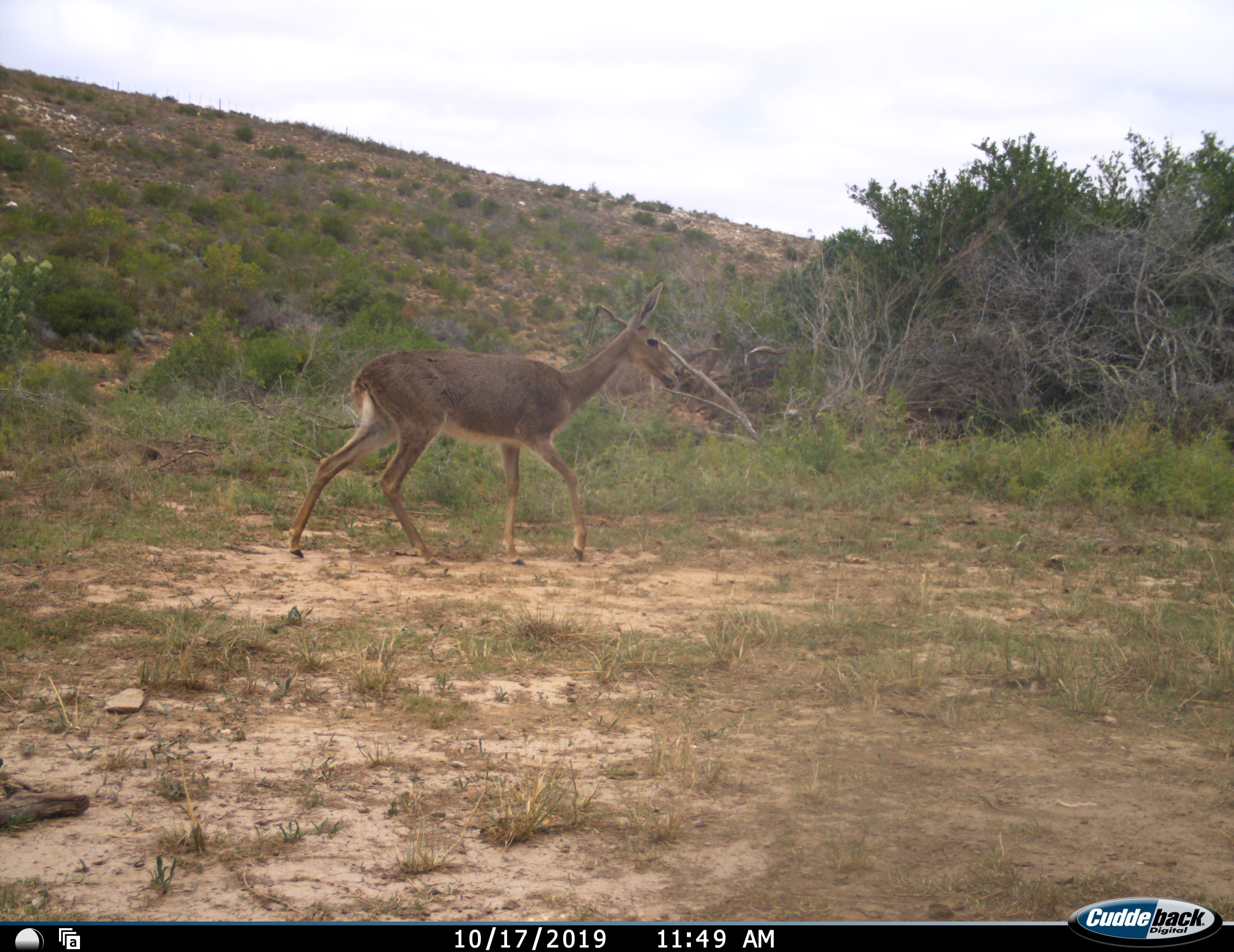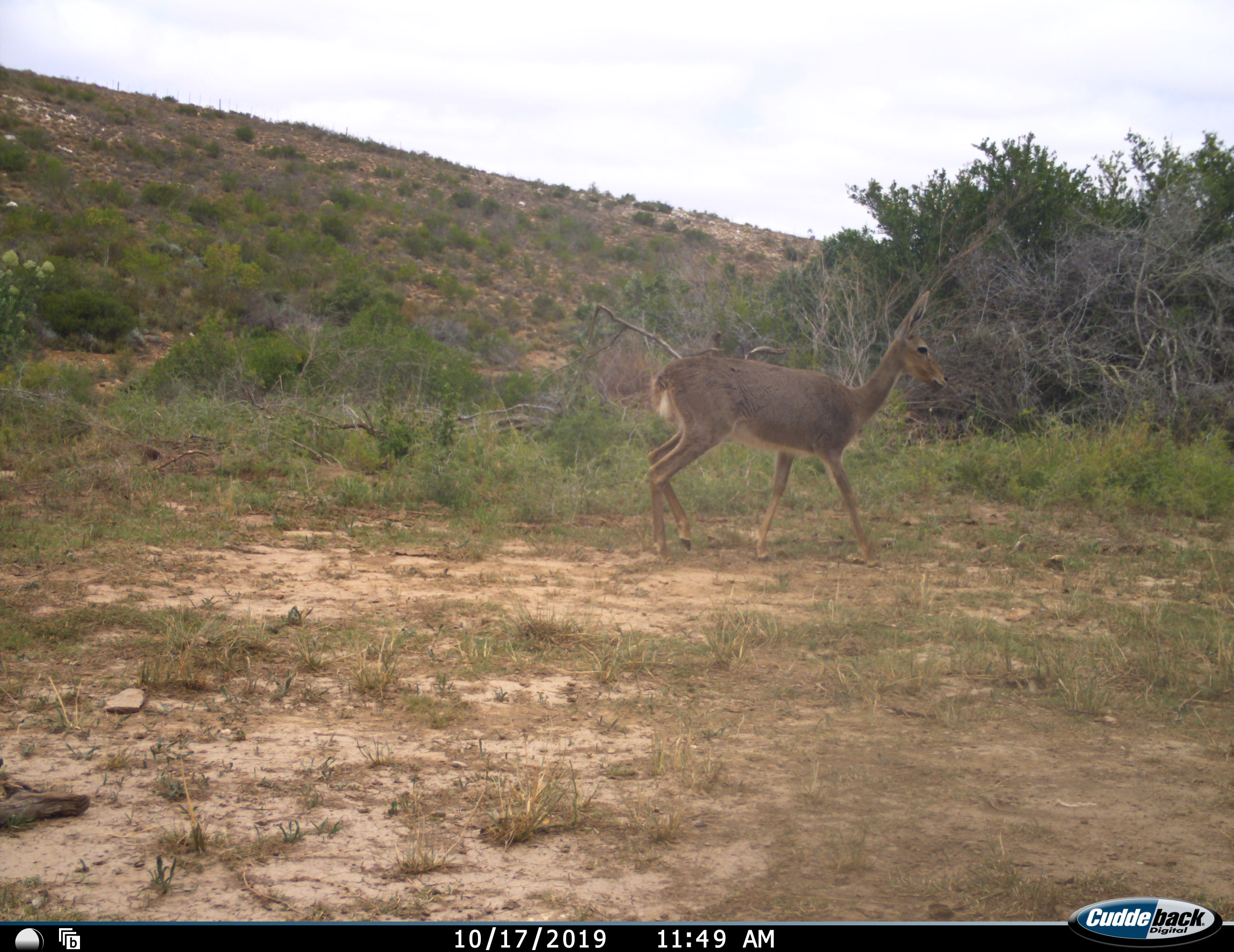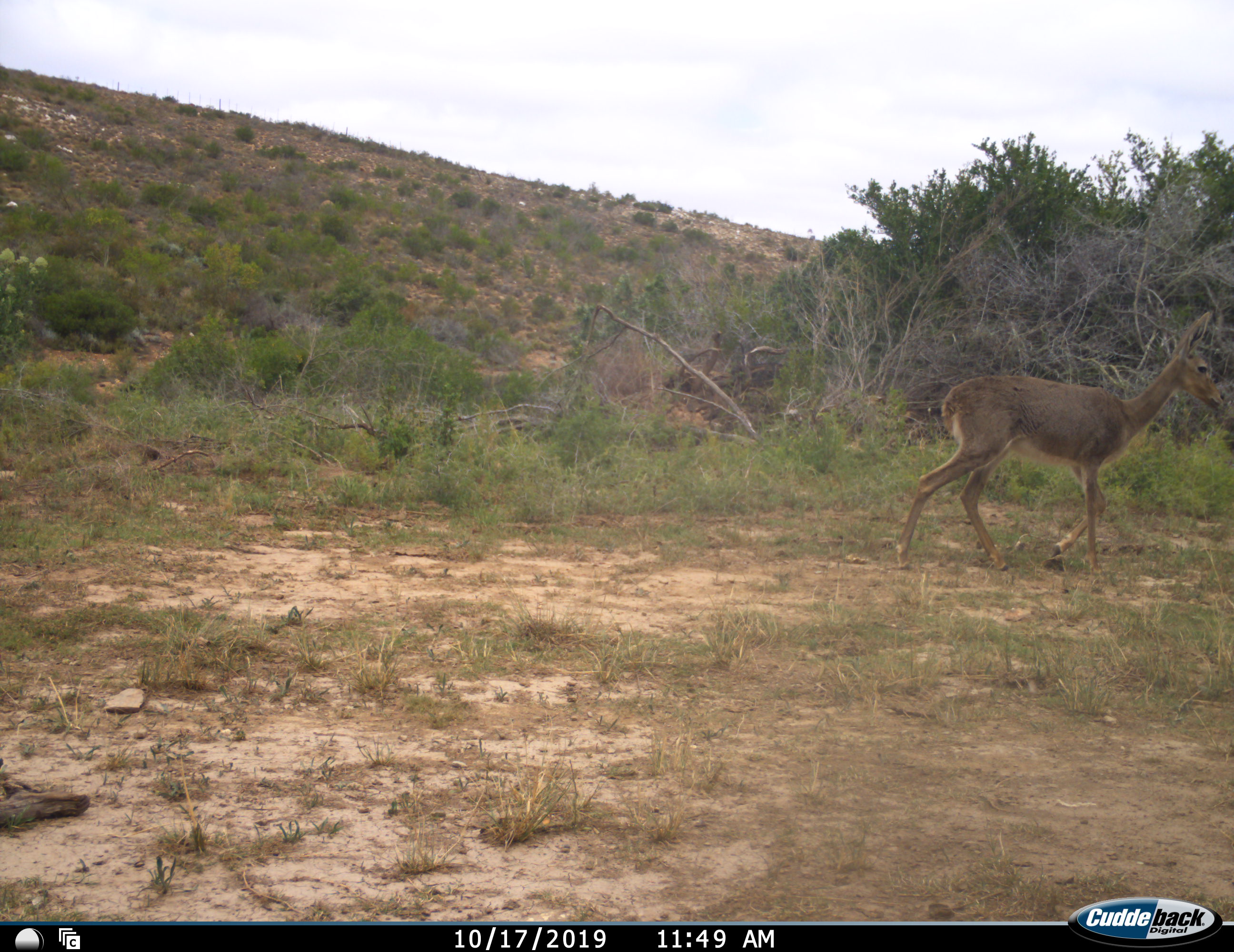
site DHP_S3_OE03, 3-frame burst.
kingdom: Animalia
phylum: Chordata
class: Mammalia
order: Artiodactyla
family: Bovidae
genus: Pelea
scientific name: Pelea capreolus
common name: grey rhebok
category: rhebokgrey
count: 1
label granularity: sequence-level